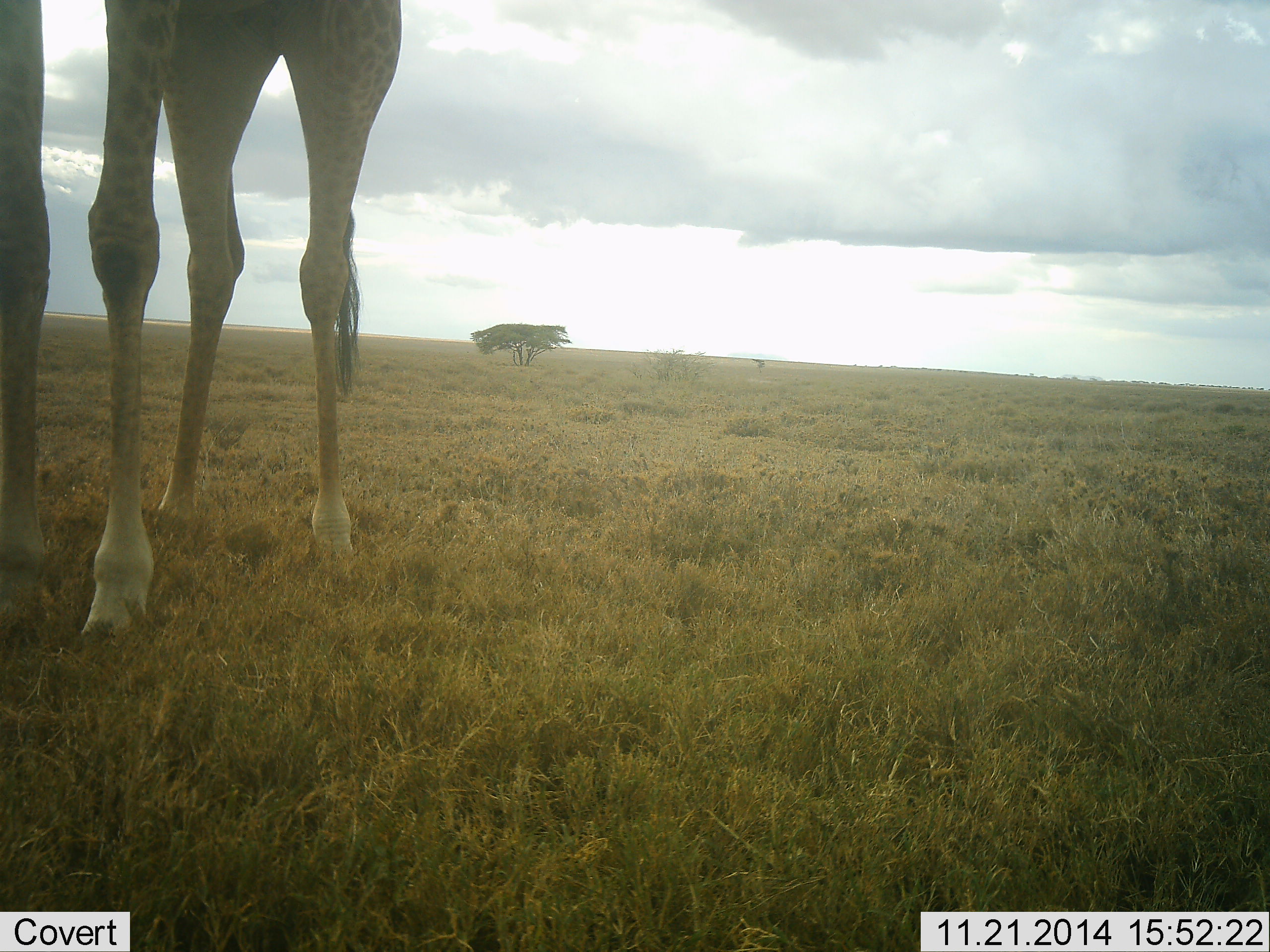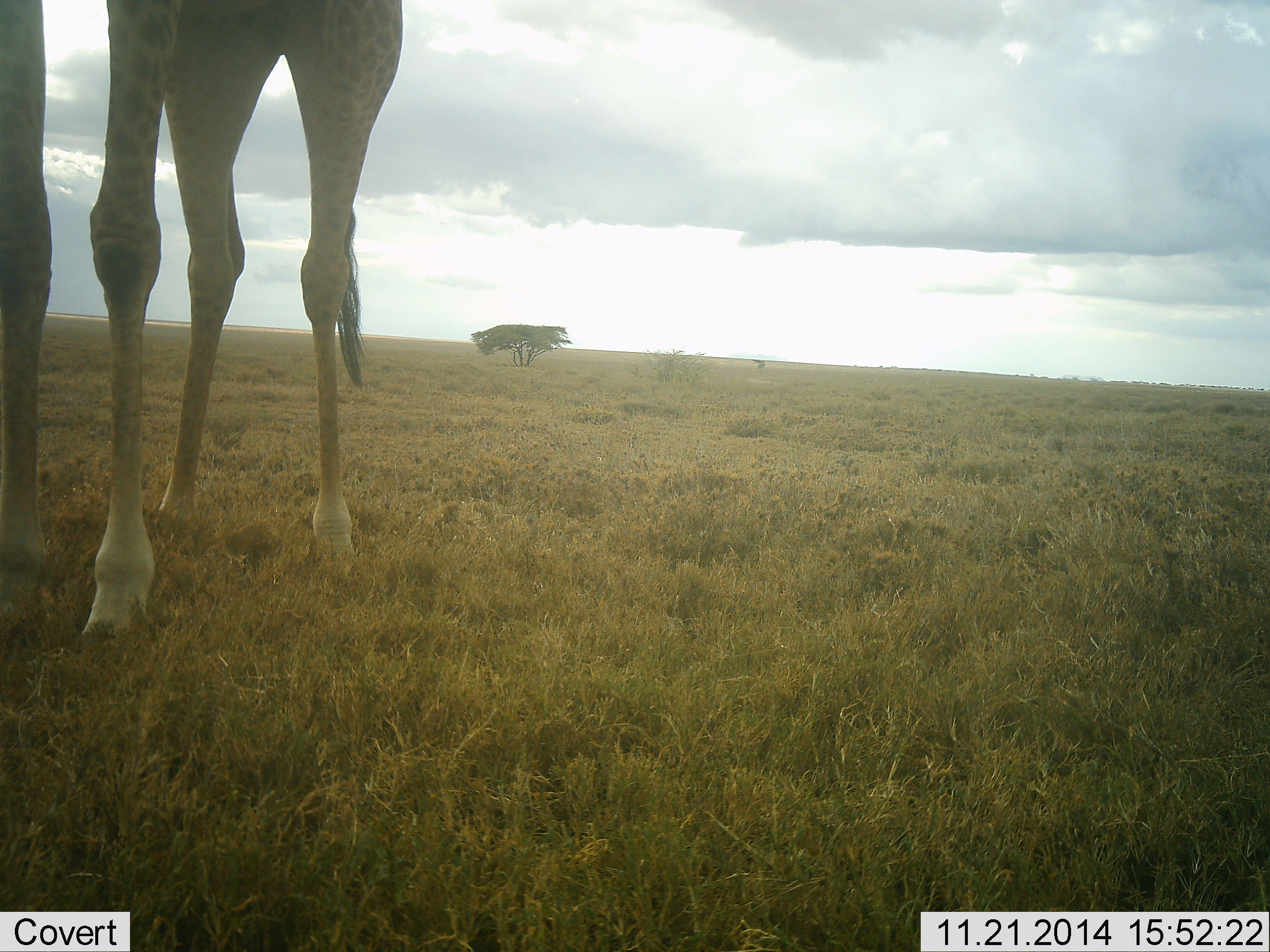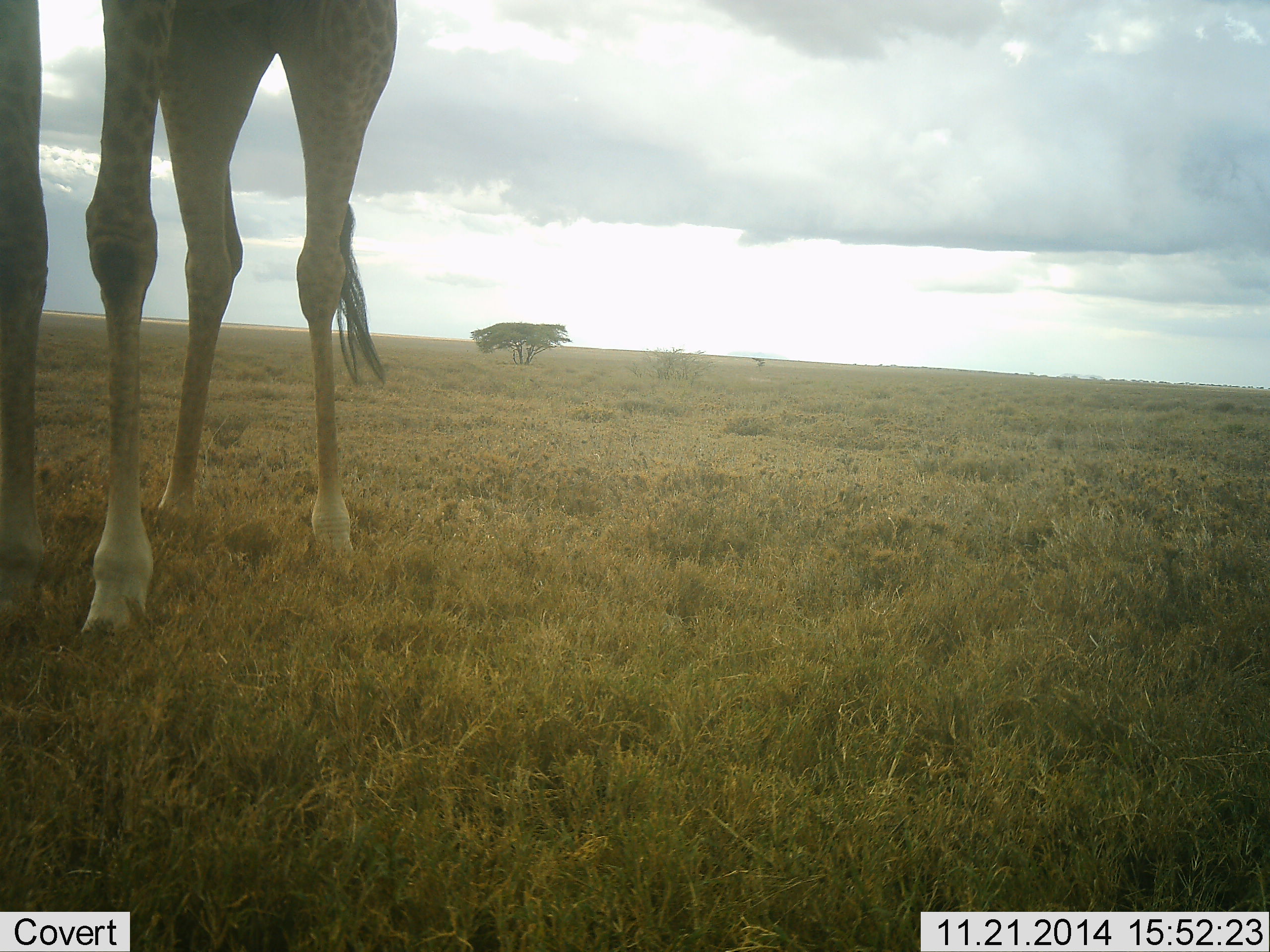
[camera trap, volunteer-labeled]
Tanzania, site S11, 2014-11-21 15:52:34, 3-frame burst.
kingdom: Animalia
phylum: Chordata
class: Mammalia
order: Artiodactyla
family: Giraffidae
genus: Giraffa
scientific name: Giraffa camelopardalis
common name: giraffe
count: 1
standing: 100%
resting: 0%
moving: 0%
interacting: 0%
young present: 0%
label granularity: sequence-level